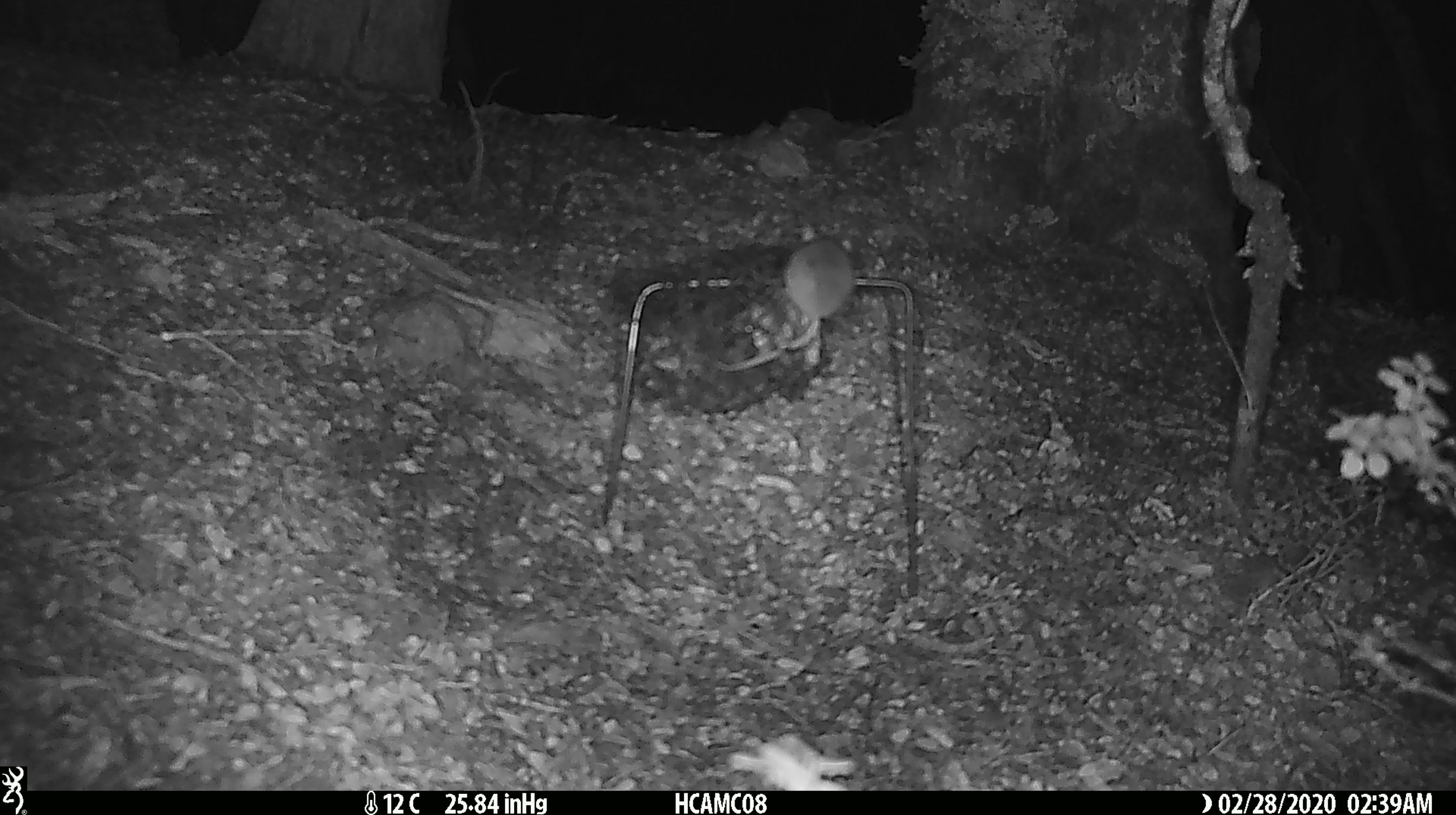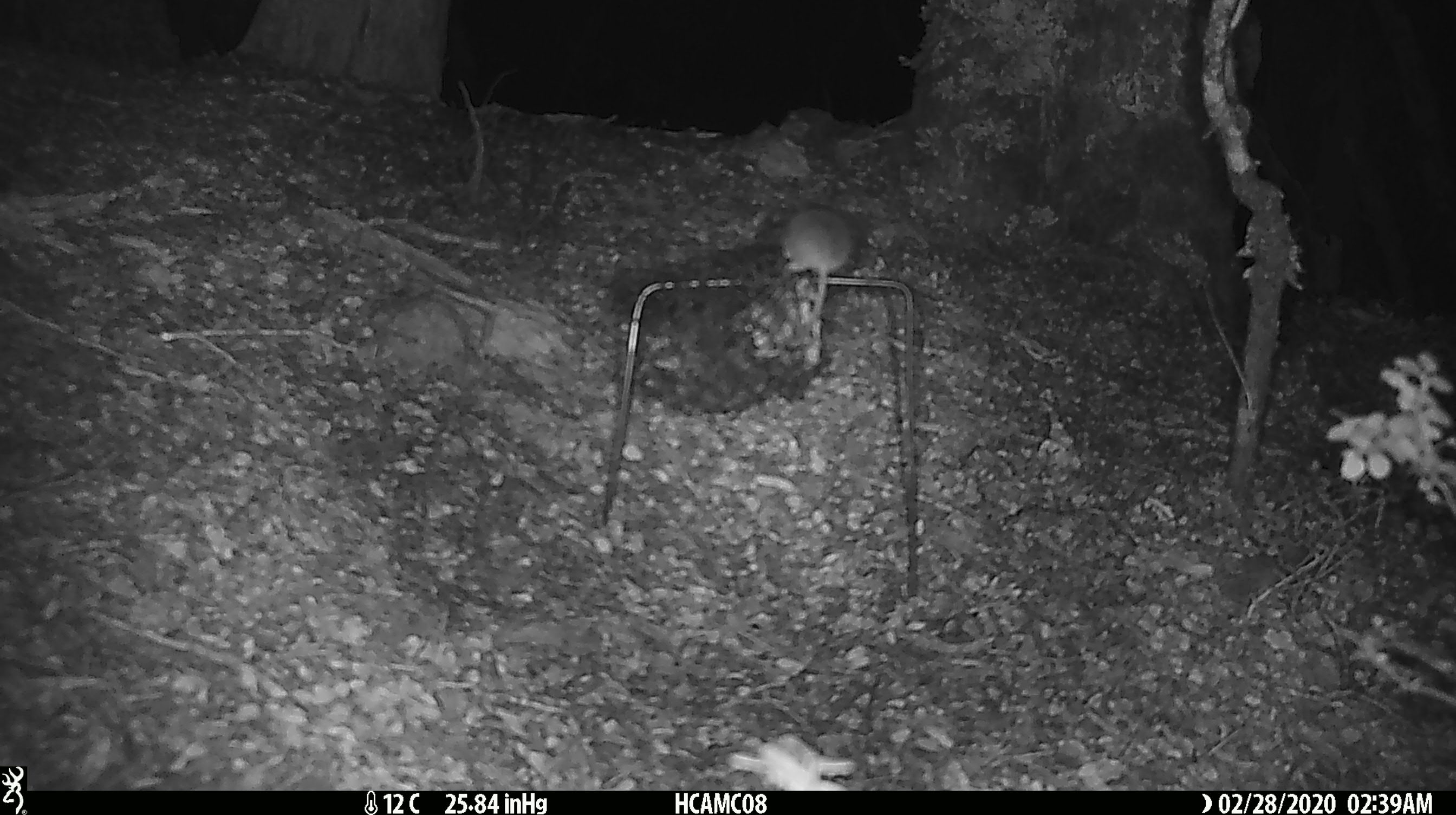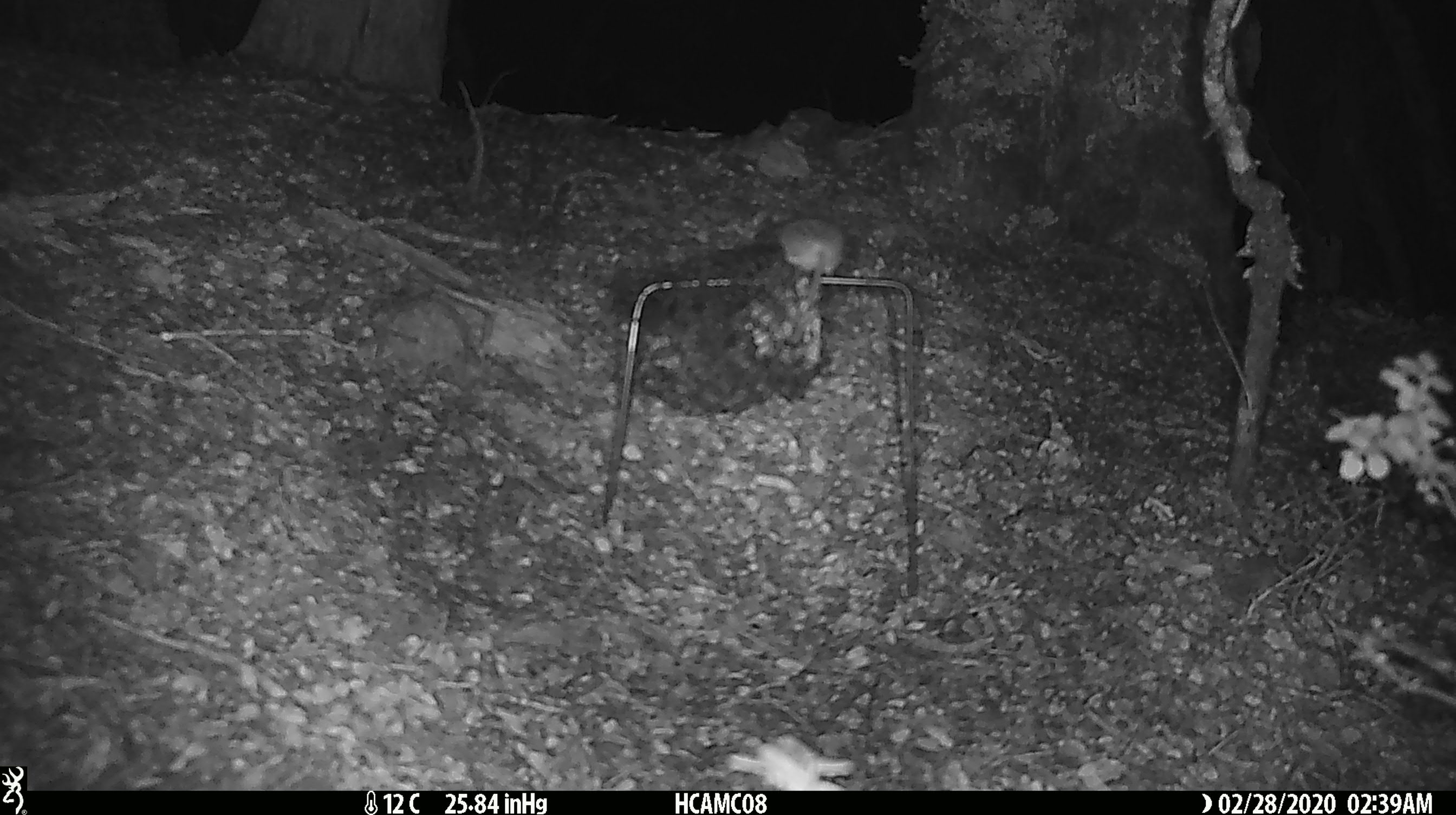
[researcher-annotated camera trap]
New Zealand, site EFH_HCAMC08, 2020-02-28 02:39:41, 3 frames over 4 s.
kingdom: Animalia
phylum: Chordata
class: Mammalia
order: Rodentia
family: Muridae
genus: Mus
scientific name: Mus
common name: mouse